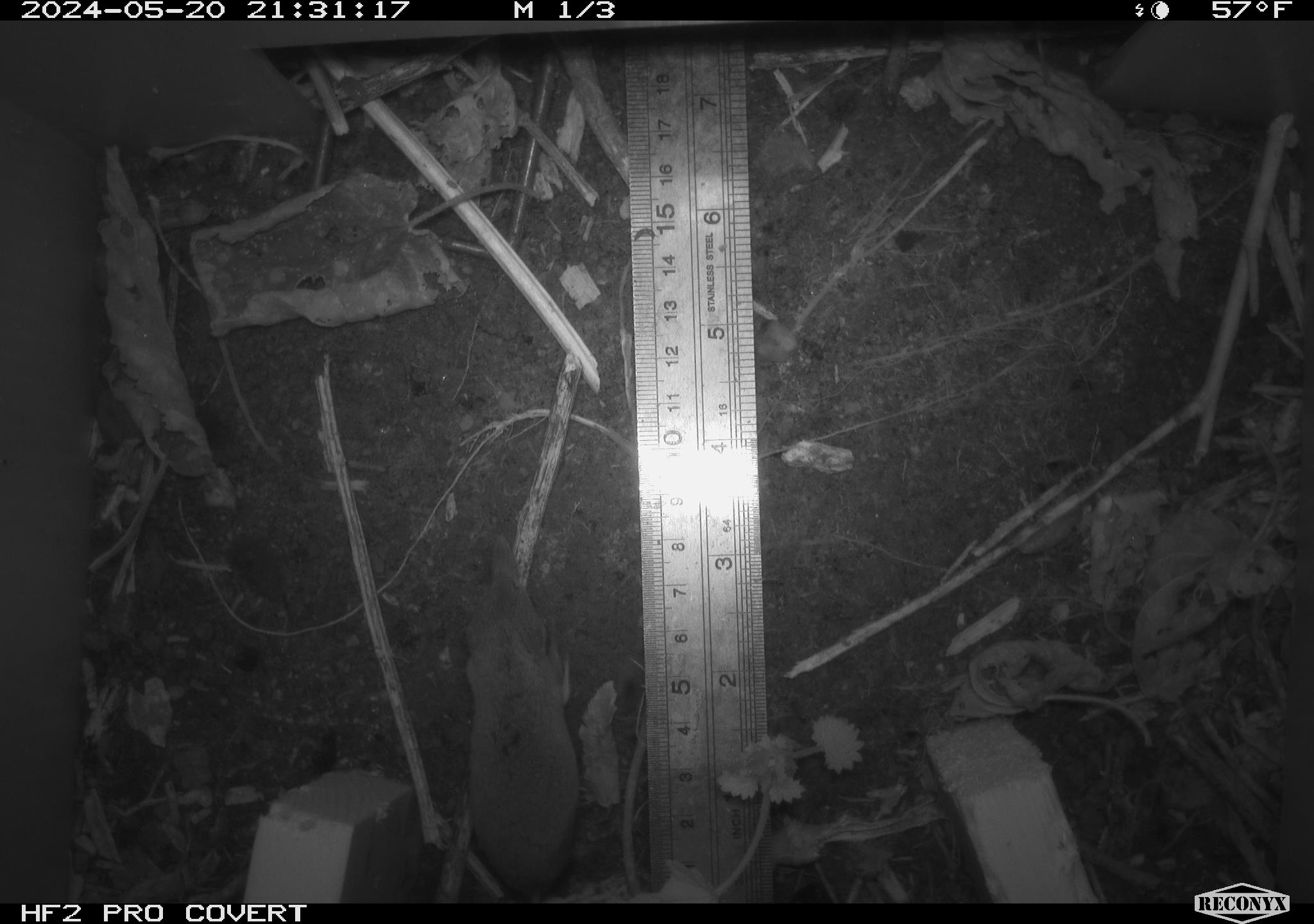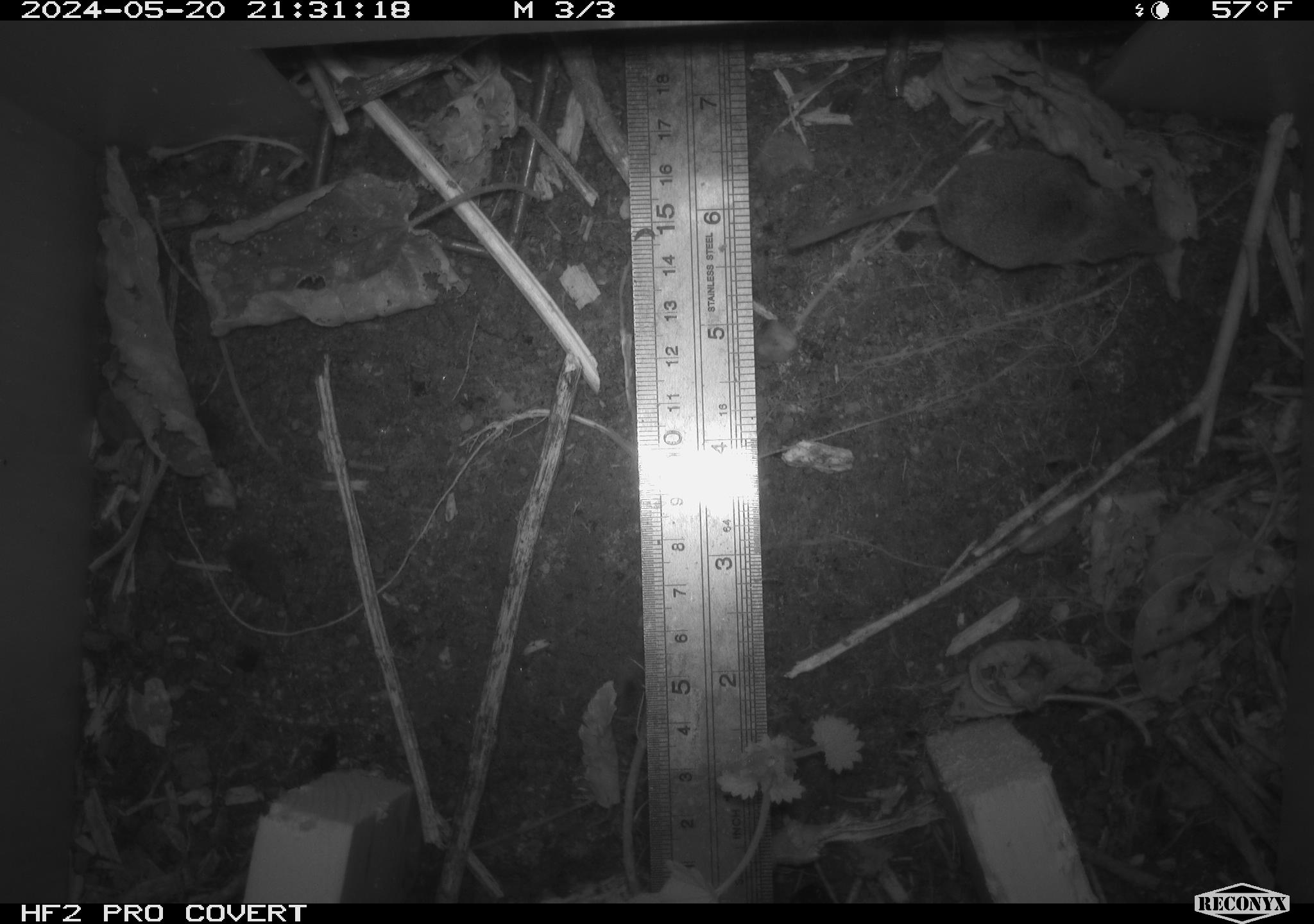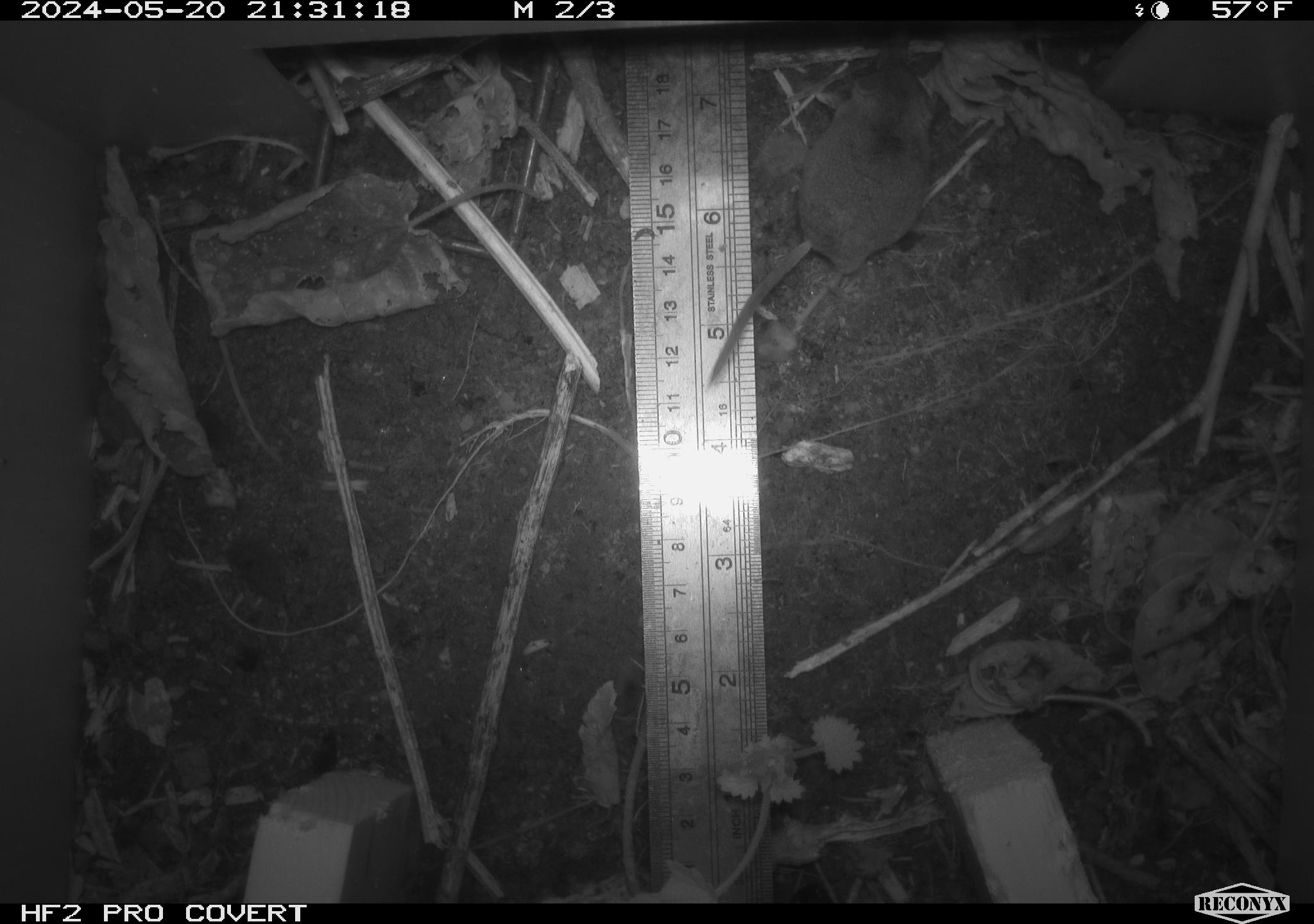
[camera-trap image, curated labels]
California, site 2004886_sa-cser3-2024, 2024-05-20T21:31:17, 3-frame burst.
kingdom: Animalia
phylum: Chordata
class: Mammalia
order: Eulipotyphla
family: Soricidae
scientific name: Soricidae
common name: shrews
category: soricidae family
Soricidae family (shrews) (Soricidae).